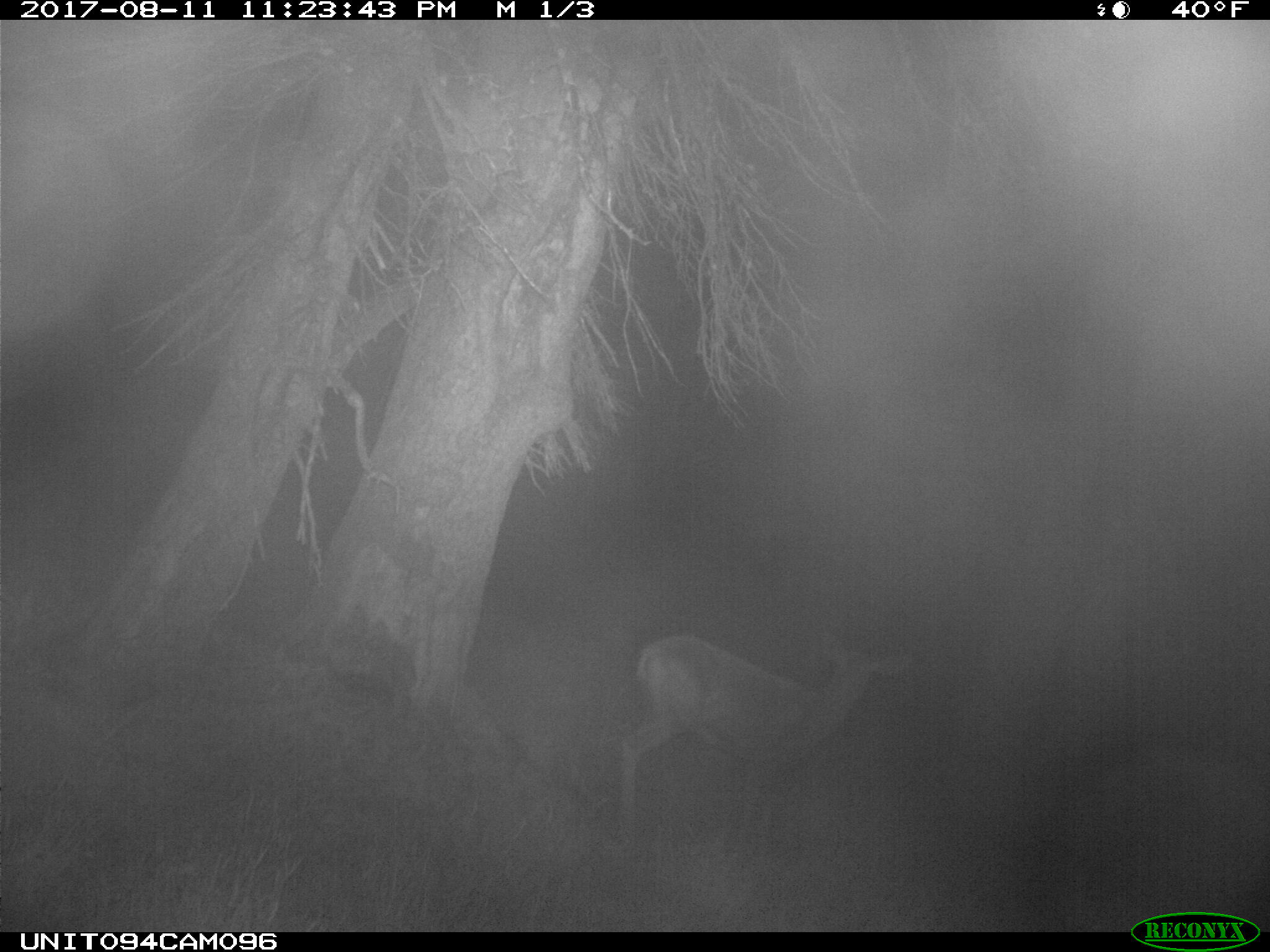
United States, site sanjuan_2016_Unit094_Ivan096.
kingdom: Animalia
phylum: Chordata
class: Mammalia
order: Artiodactyla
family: Cervidae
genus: Odocoileus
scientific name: Odocoileus hemionus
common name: mule deer